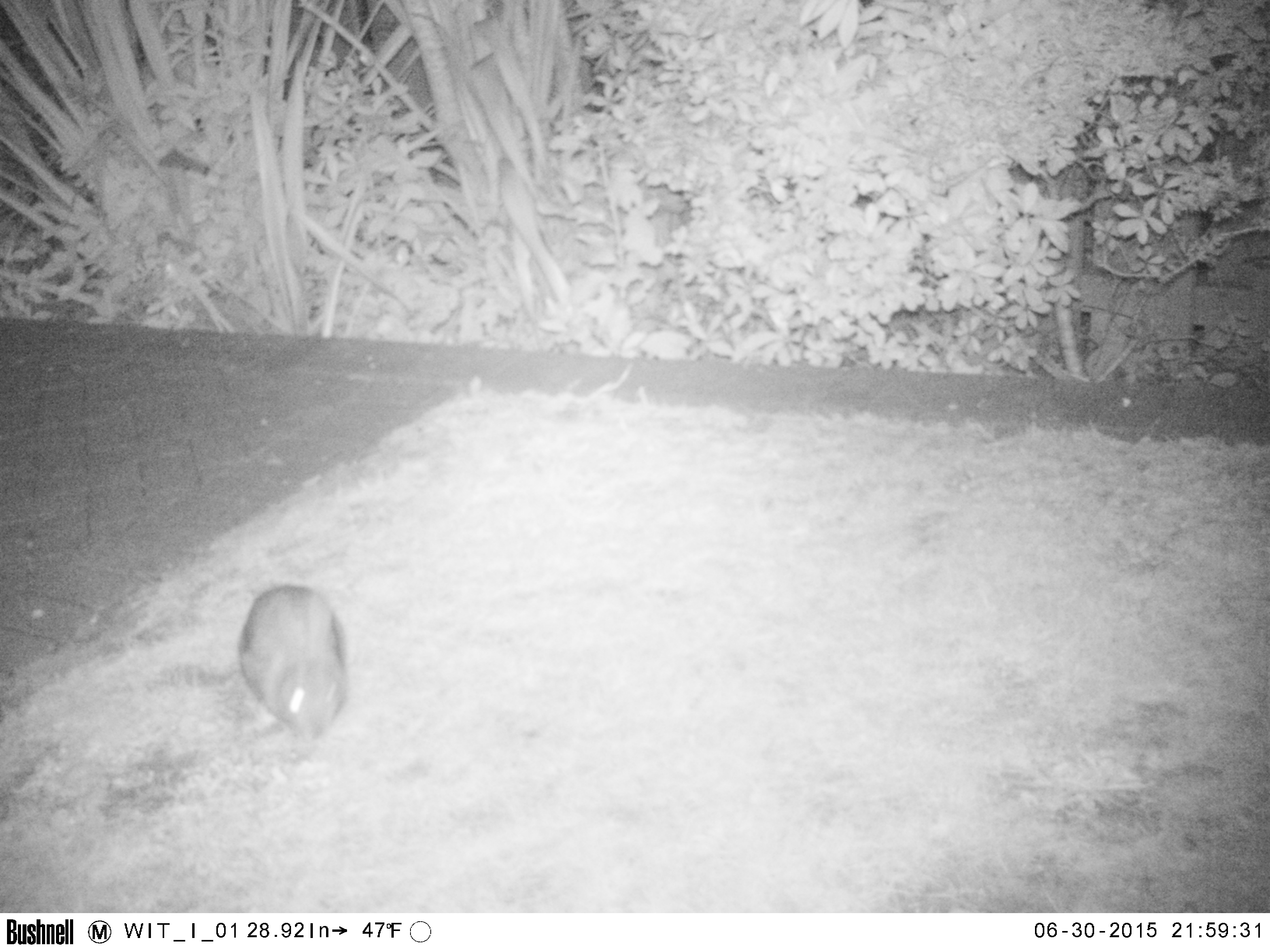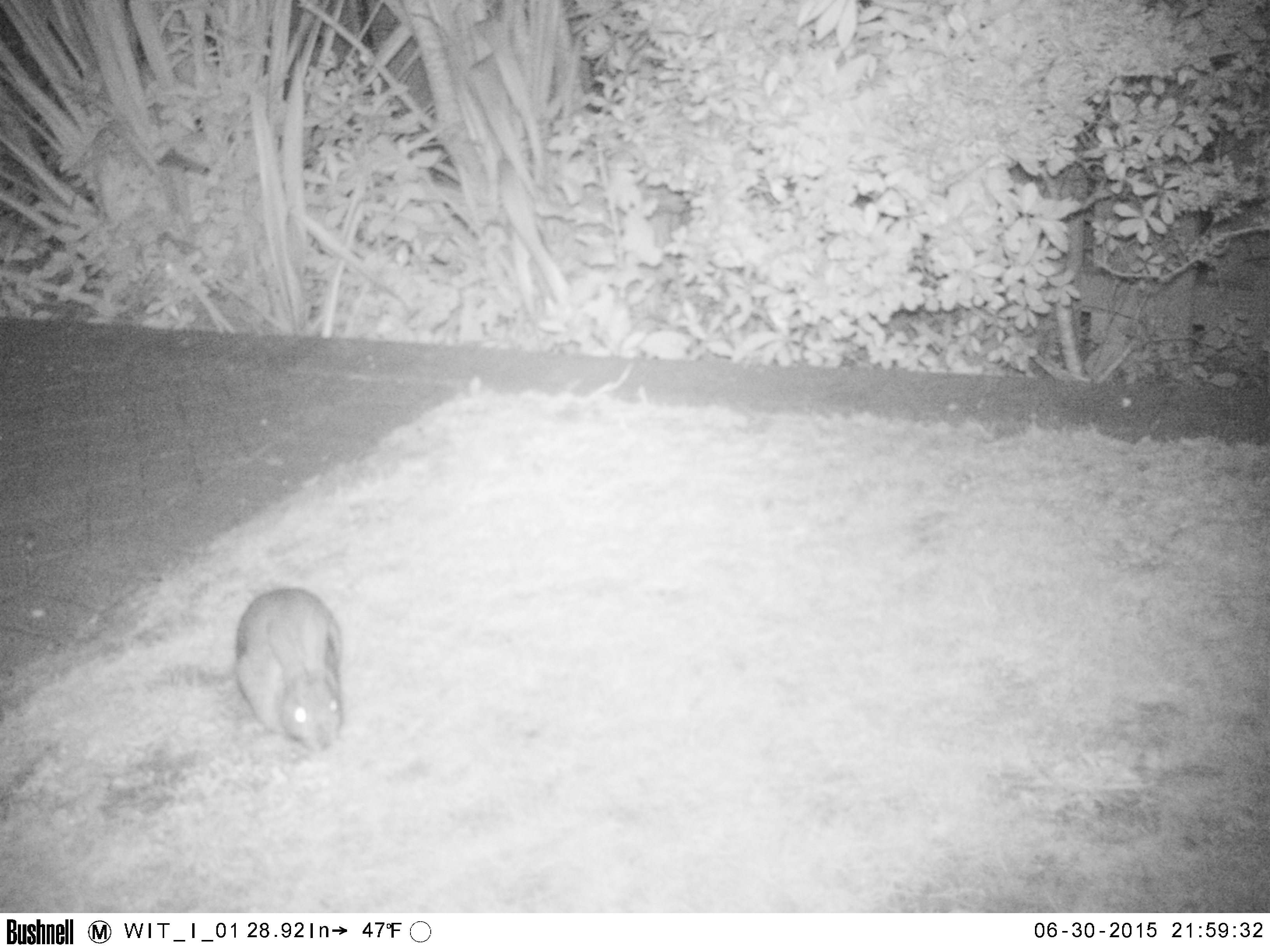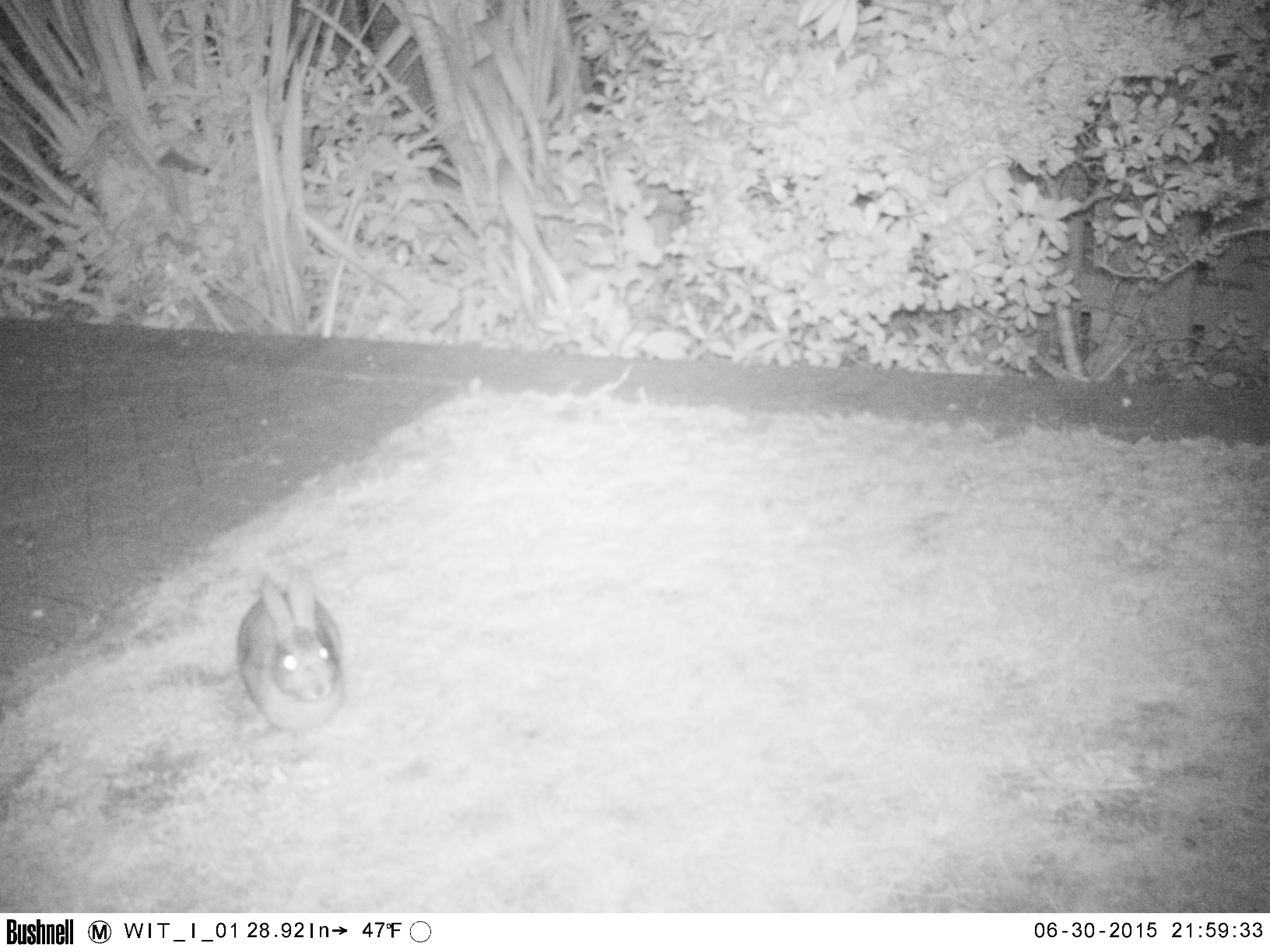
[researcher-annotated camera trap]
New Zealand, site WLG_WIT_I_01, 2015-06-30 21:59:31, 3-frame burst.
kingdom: Animalia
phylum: Chordata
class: Mammalia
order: Lagomorpha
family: Leporidae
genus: Oryctolagus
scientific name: Oryctolagus cuniculus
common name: european rabbit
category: rabbit